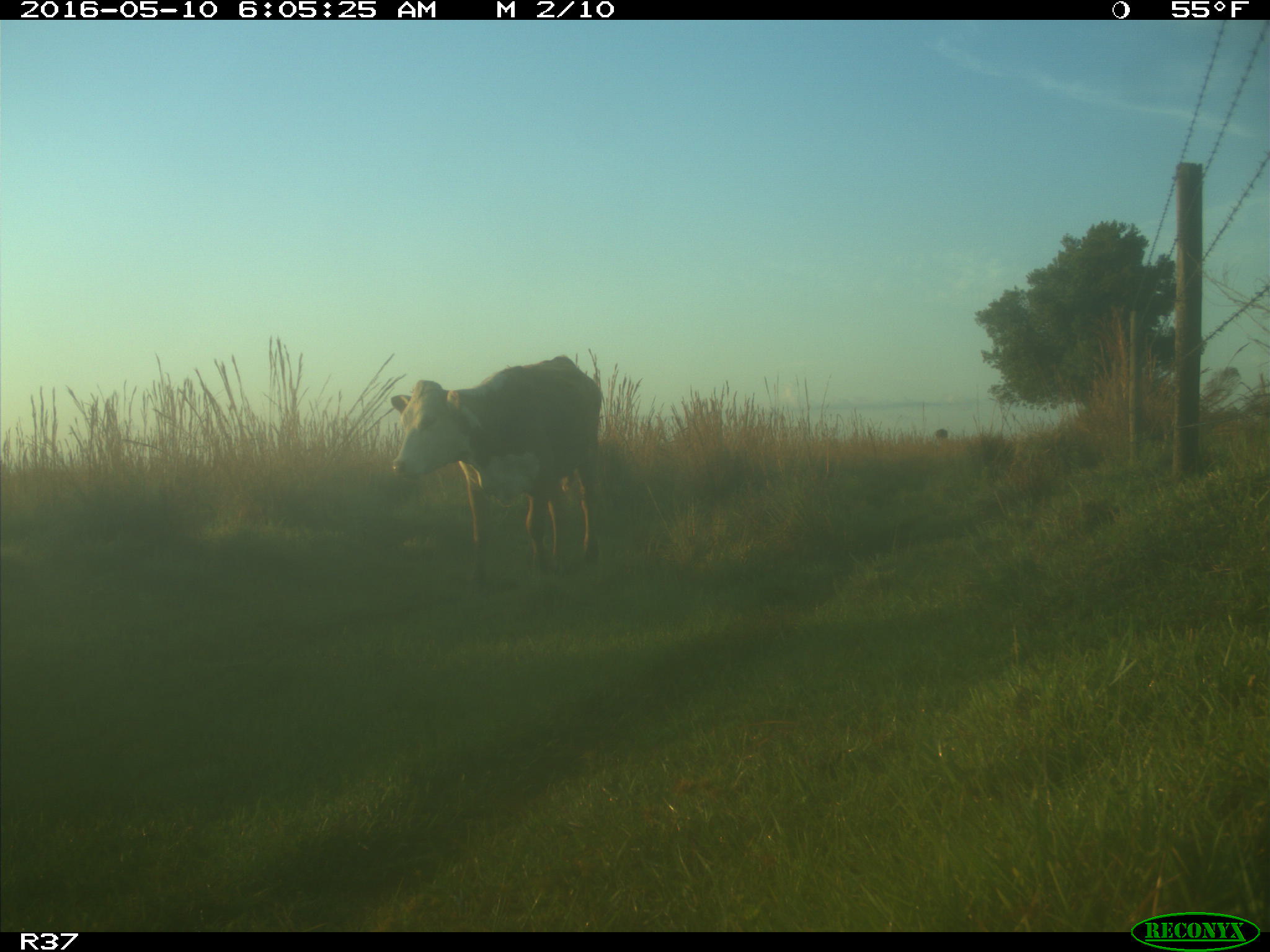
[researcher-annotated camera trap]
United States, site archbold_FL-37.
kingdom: Animalia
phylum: Chordata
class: Mammalia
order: Artiodactyla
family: Bovidae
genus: Bos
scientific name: Bos taurus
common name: domestic cow